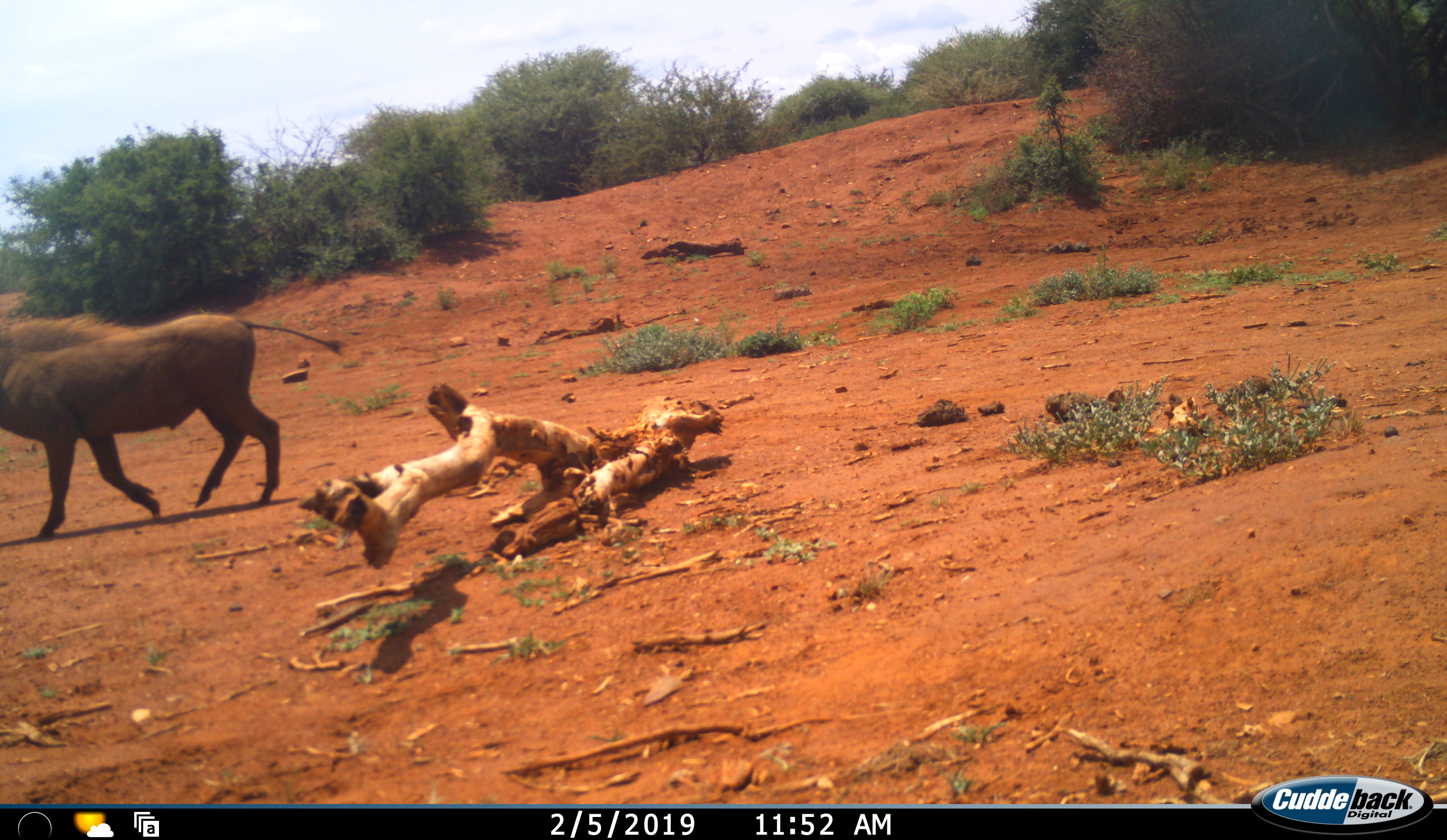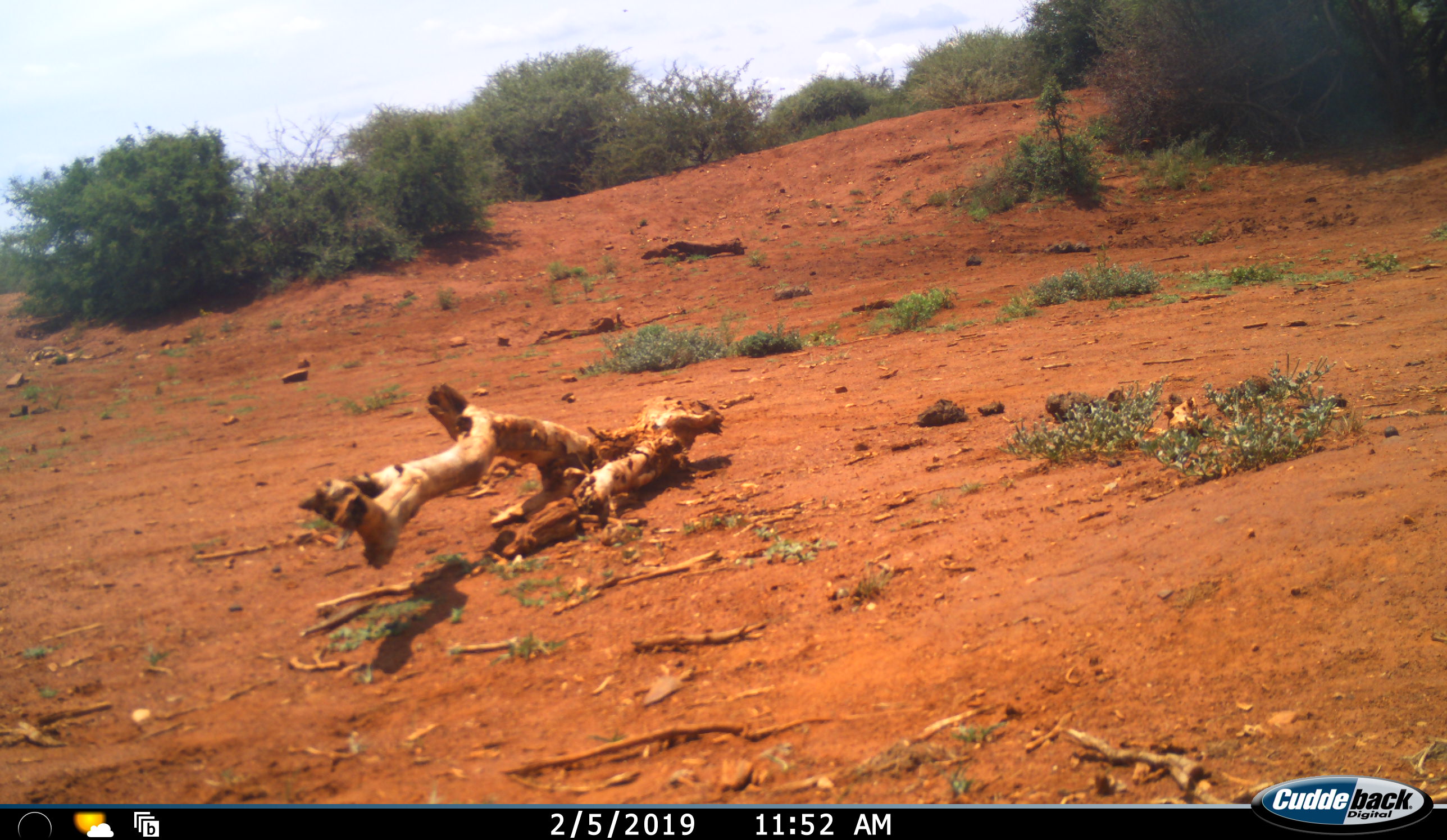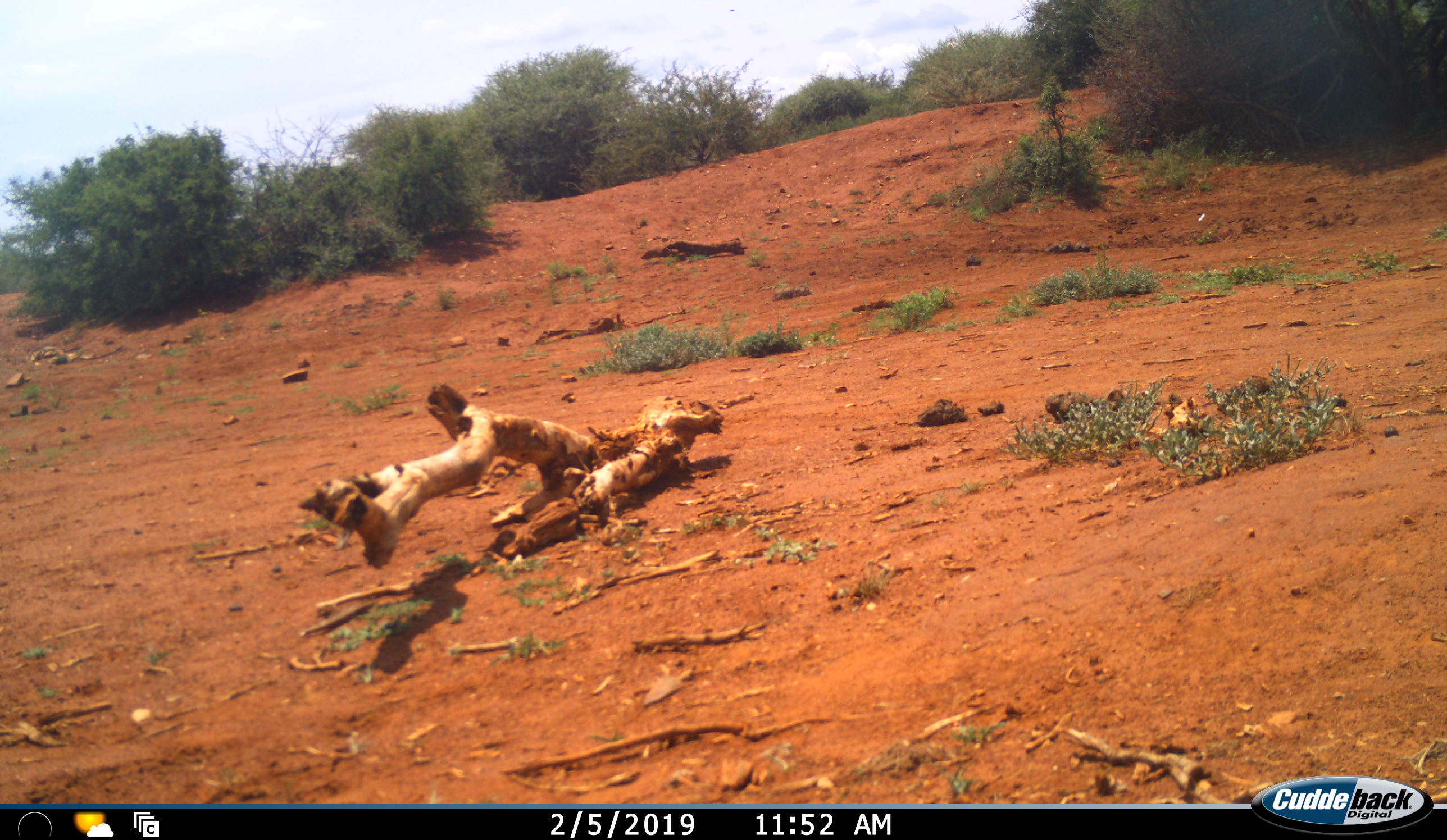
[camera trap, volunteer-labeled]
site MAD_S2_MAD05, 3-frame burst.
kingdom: Animalia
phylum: Chordata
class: Mammalia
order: Artiodactyla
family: Suidae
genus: Phacochoerus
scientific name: Phacochoerus africanus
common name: warthog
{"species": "warthog (Phacochoerus africanus)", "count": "1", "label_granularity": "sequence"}